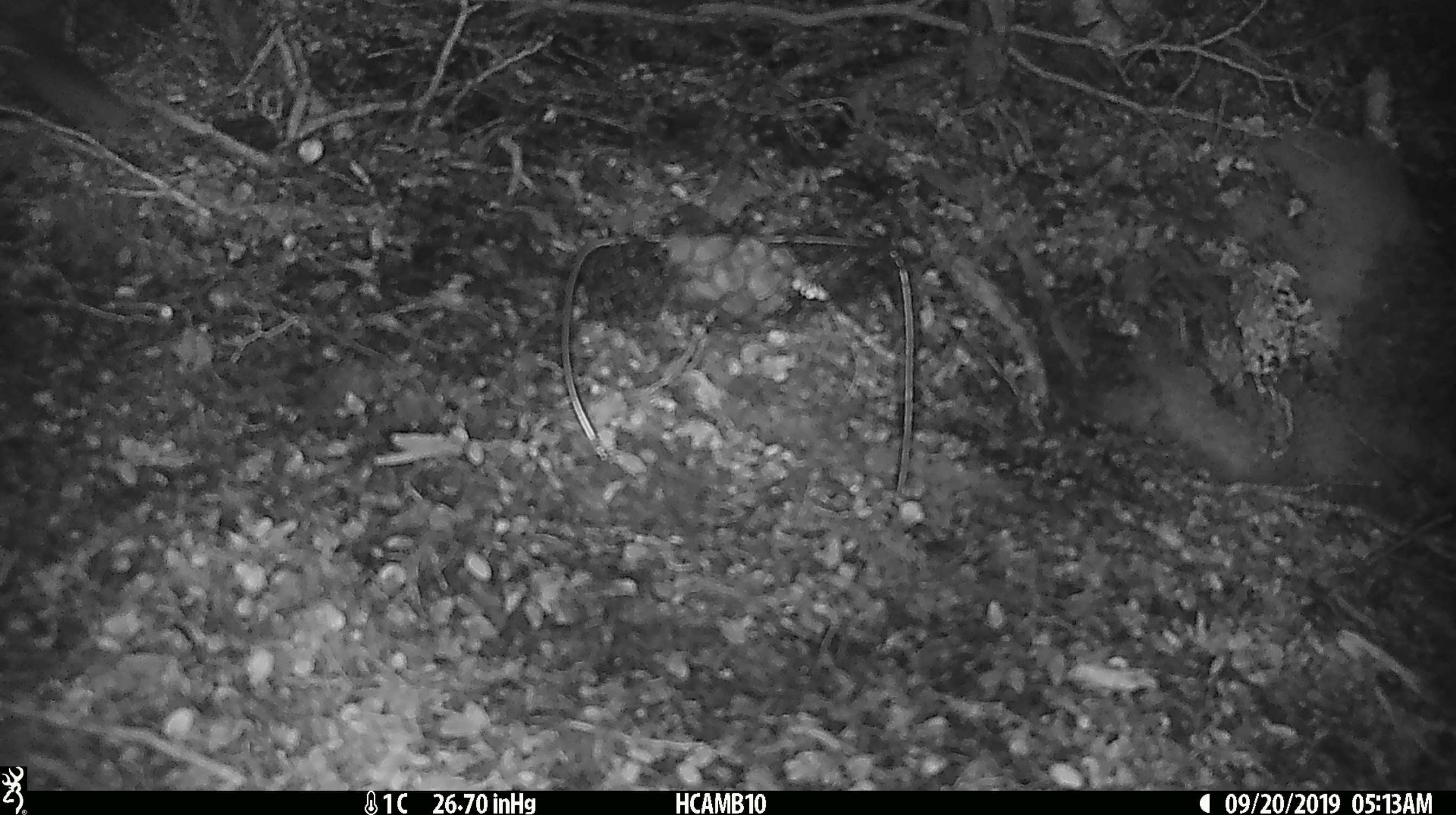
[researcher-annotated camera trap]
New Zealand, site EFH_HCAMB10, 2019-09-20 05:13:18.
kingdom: Animalia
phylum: Chordata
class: Mammalia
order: Rodentia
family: Muridae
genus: Mus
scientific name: Mus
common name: mouse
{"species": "mouse (Mus)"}